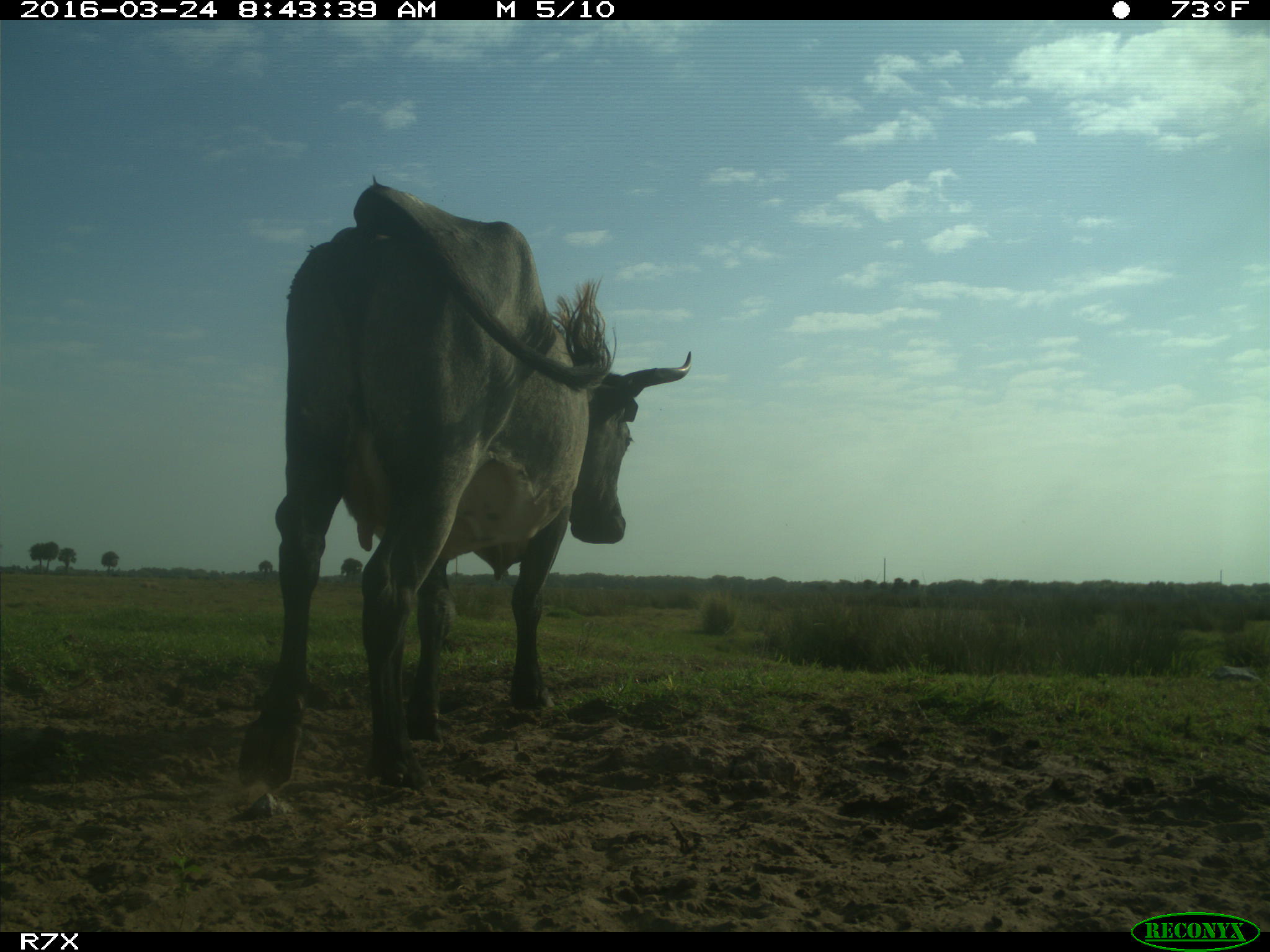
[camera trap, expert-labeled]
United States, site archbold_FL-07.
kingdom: Animalia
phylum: Chordata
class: Mammalia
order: Artiodactyla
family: Bovidae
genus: Bos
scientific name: Bos taurus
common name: domestic cow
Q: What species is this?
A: Bos taurus (domestic cow).